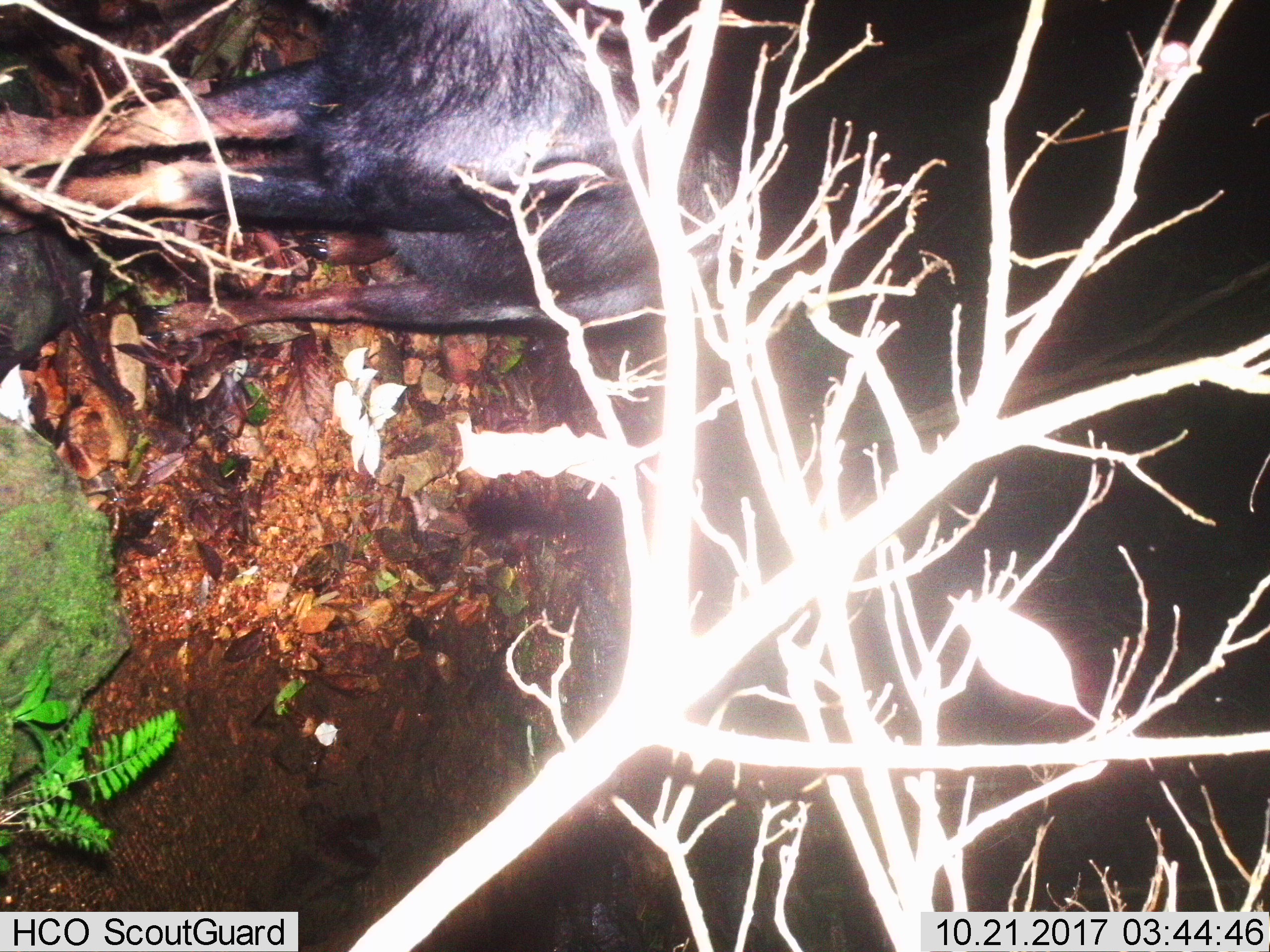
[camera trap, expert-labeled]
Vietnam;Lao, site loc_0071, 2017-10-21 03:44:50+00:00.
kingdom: Animalia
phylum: Chordata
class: Mammalia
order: Artiodactyla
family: Bovidae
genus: Capricornis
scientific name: Capricornis sumatraensis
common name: chinese serow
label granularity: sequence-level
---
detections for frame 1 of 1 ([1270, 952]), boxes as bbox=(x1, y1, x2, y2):
chinese serow: bbox=(1, 0, 739, 340)